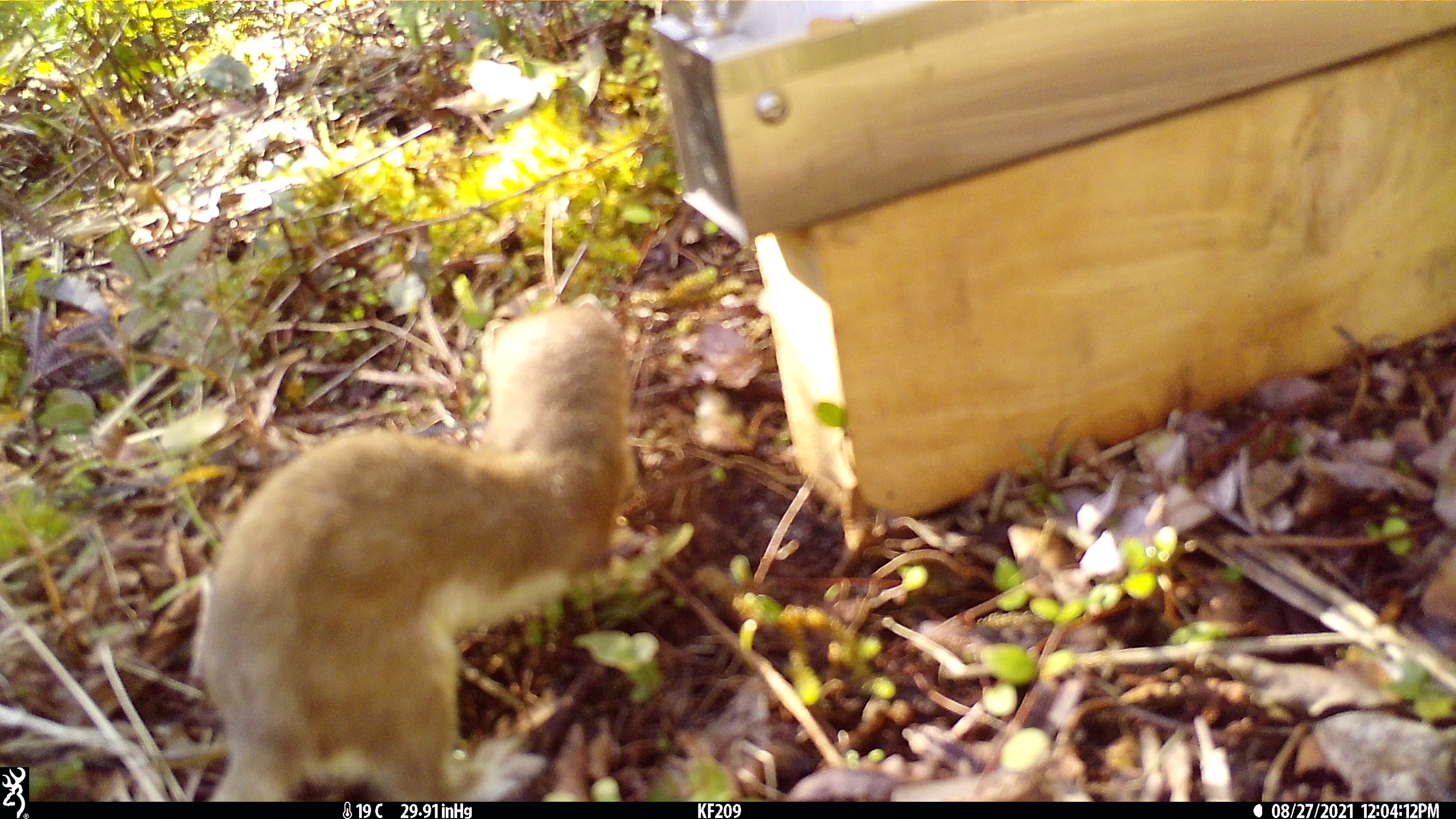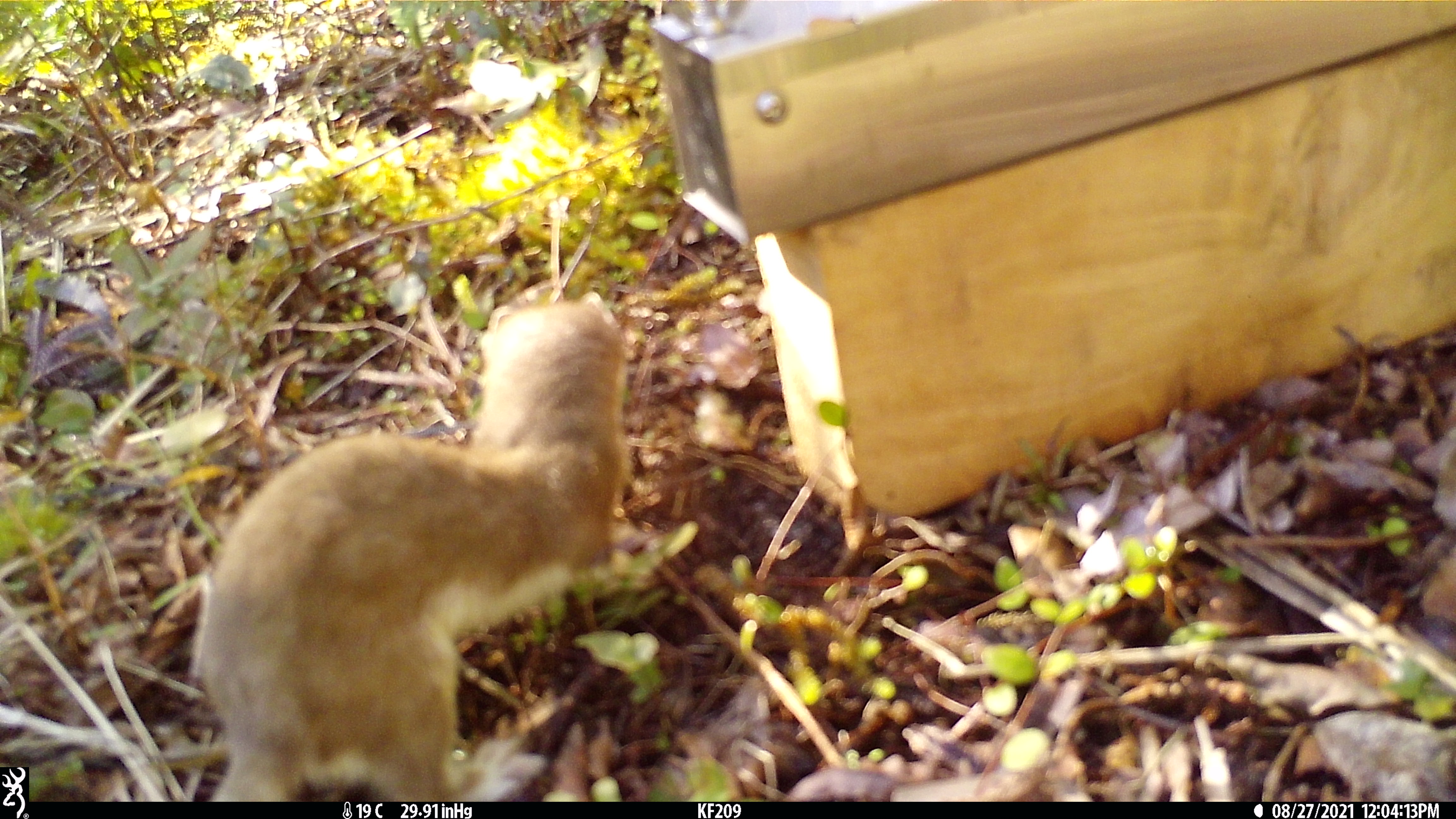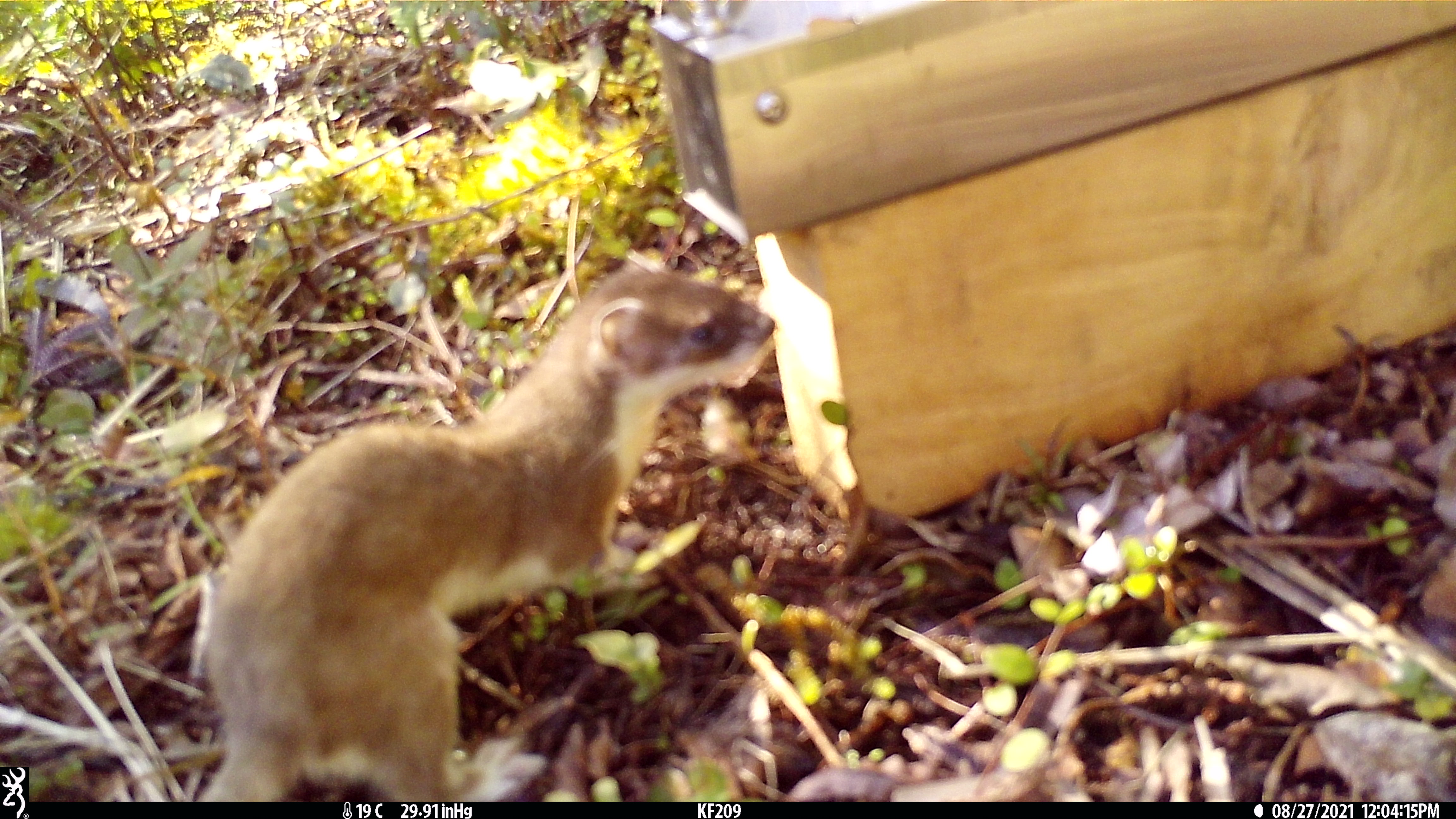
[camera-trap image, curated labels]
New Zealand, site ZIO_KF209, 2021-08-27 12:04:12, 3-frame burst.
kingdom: Animalia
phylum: Chordata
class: Mammalia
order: Carnivora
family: Mustelidae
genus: Mustela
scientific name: Mustela erminea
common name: stoat